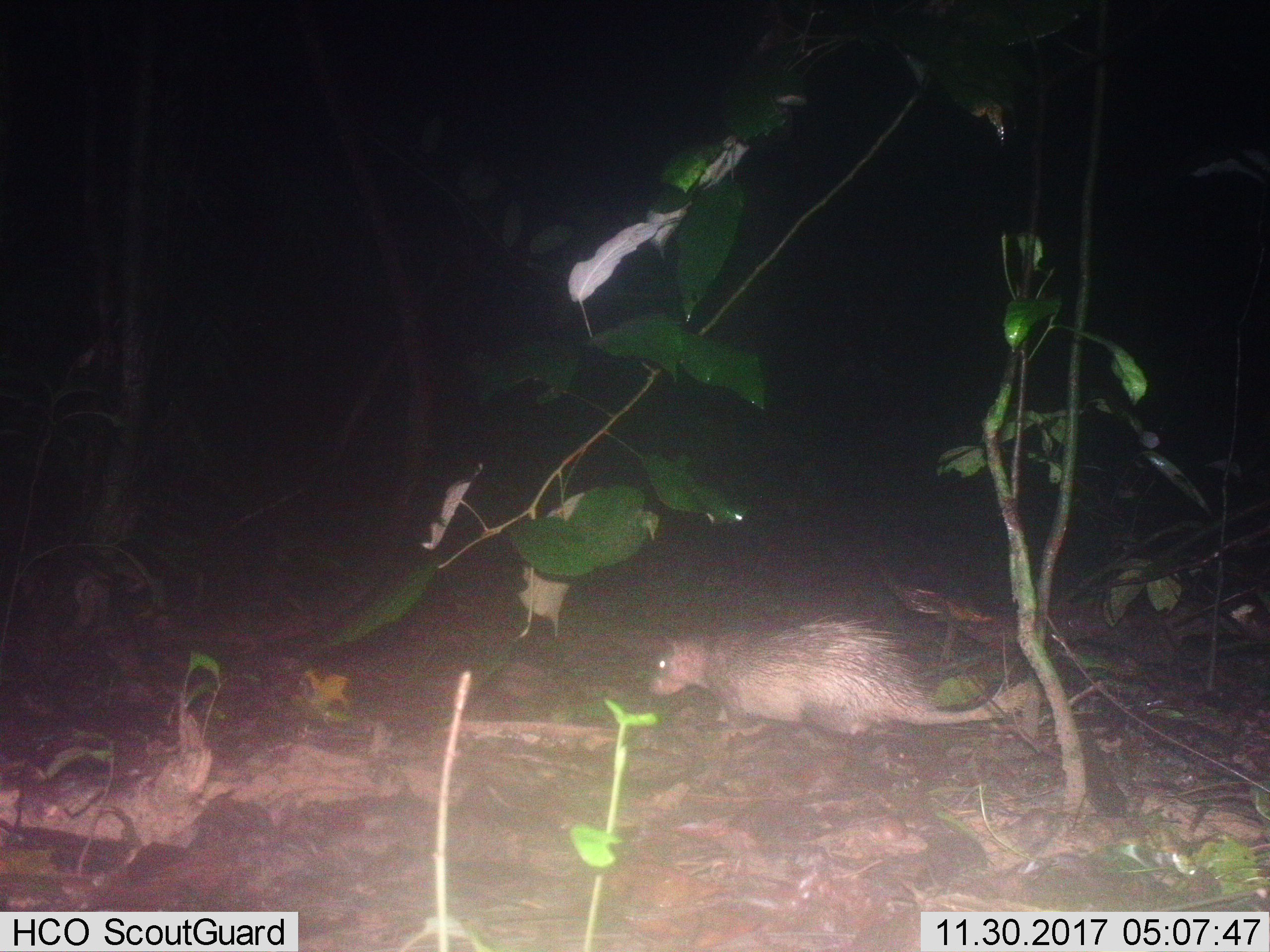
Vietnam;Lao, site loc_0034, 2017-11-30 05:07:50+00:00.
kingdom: Animalia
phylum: Chordata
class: Mammalia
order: Rodentia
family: Hystricidae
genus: Atherurus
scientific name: Atherurus macrourus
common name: asiatic brush-tailed porcupine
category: asiatic brush tailed porcupine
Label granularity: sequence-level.